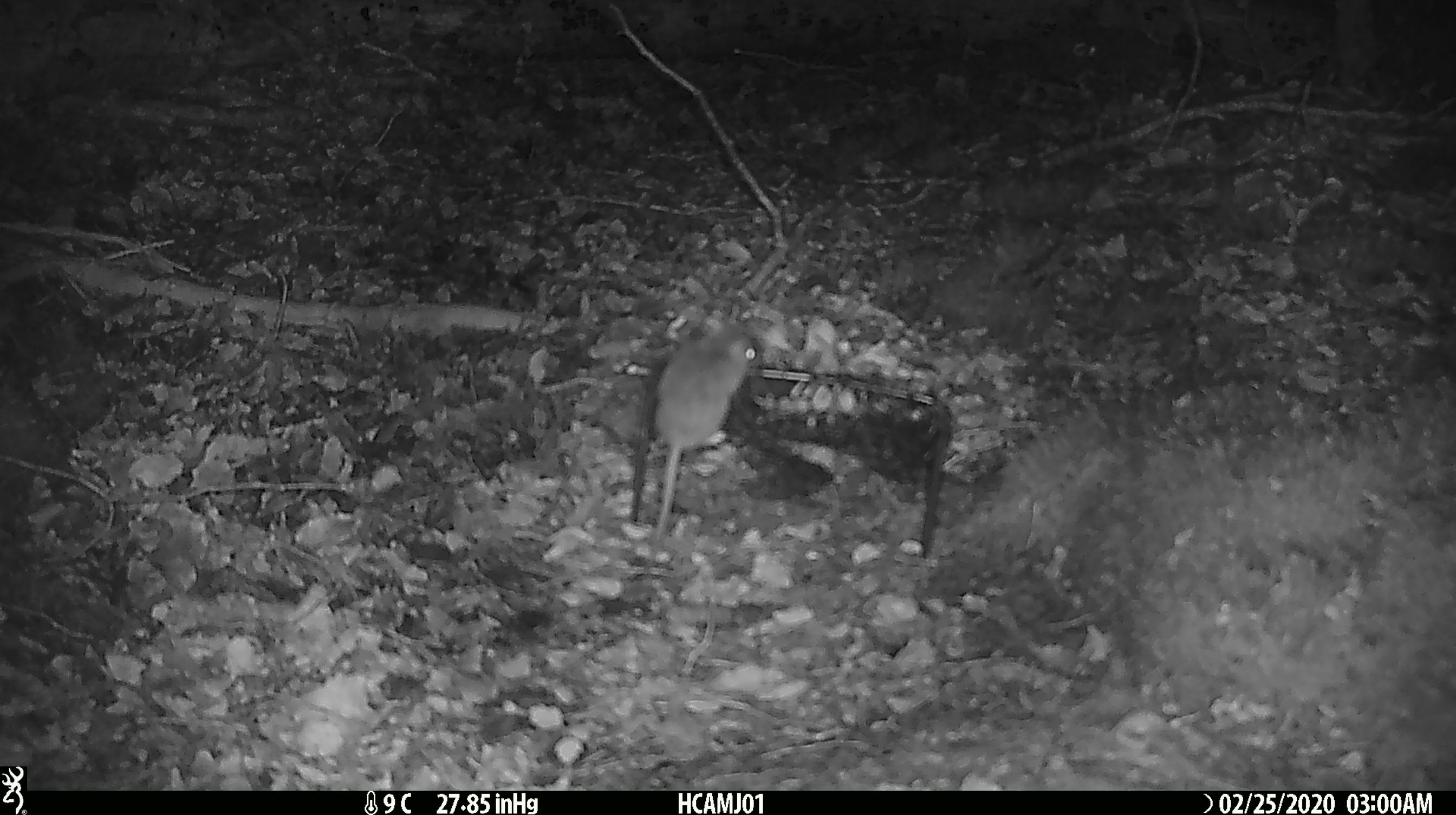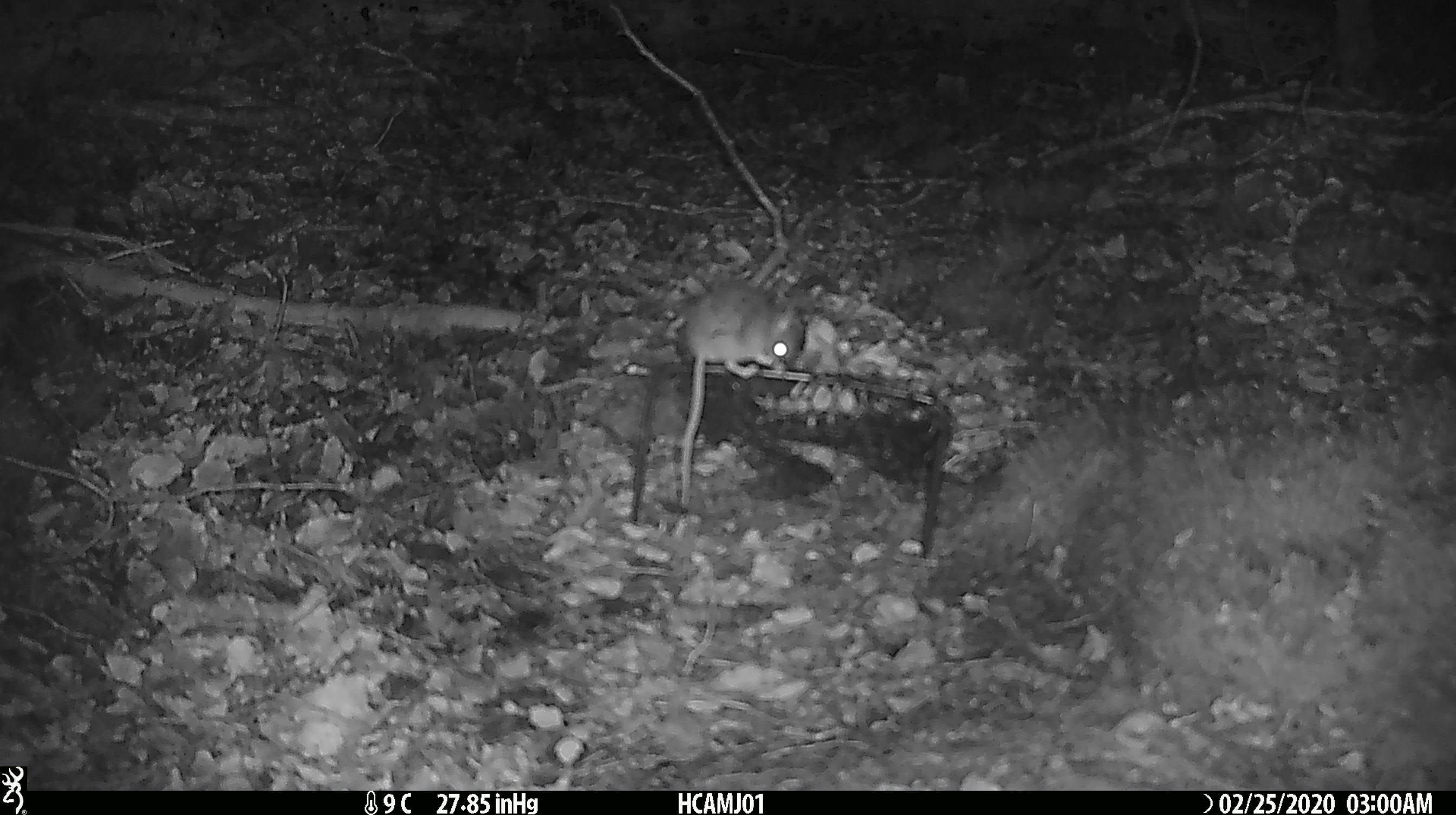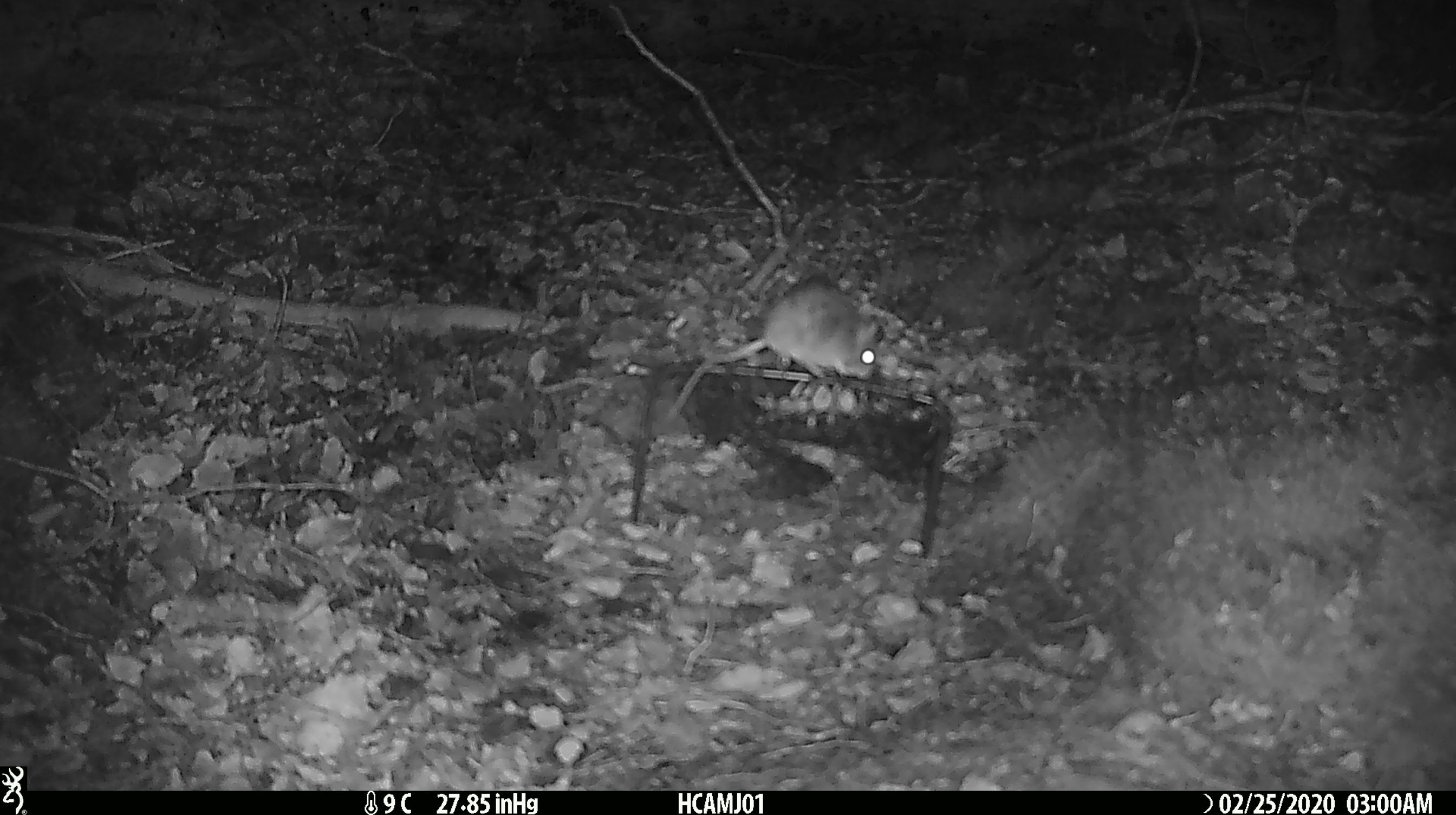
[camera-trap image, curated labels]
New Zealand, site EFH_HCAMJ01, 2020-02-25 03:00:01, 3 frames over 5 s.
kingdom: Animalia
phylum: Chordata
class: Mammalia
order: Rodentia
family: Muridae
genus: Mus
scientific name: Mus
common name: mouse